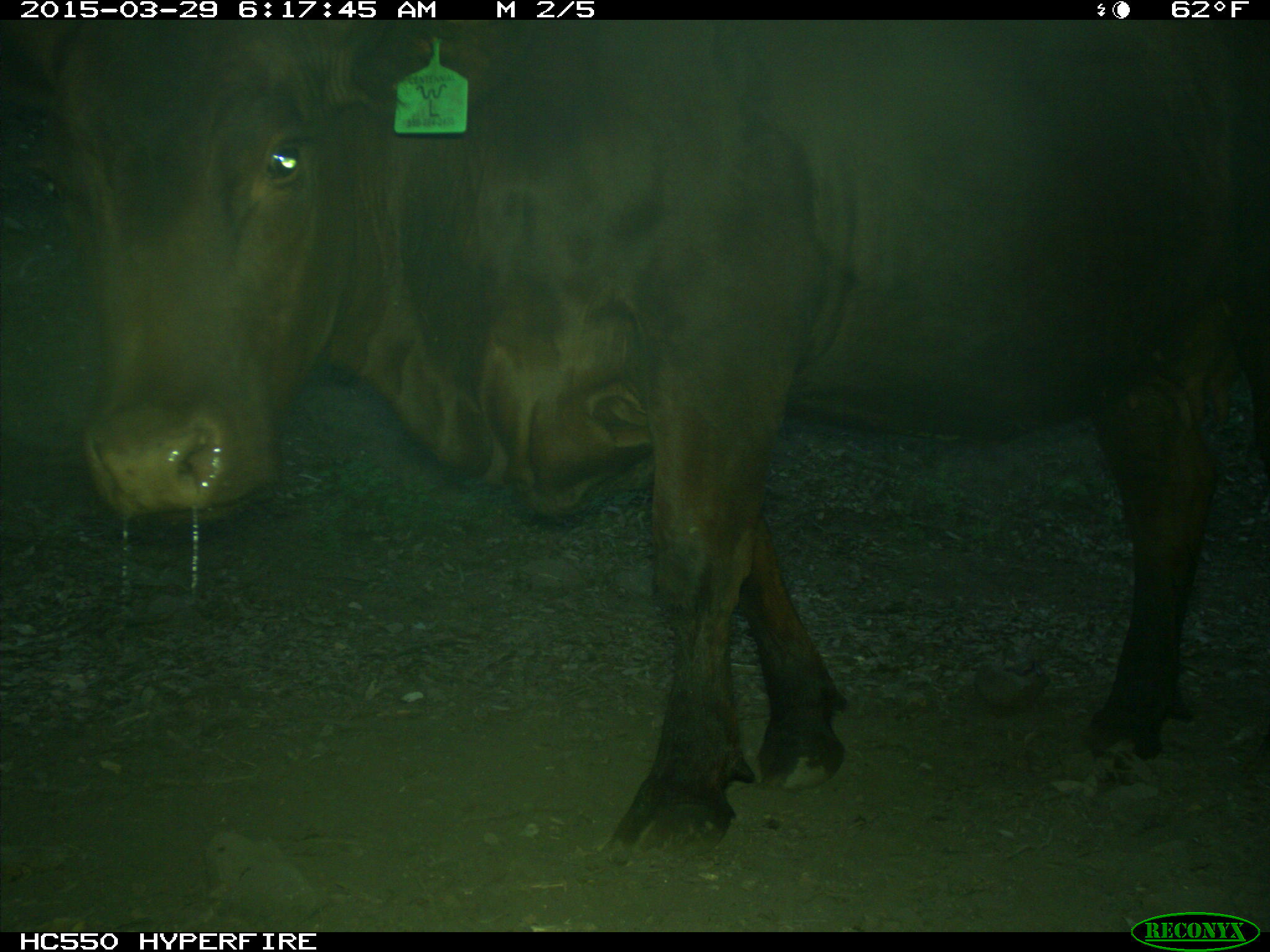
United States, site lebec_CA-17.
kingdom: Animalia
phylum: Chordata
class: Mammalia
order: Artiodactyla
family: Bovidae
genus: Bos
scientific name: Bos taurus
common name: domestic cow